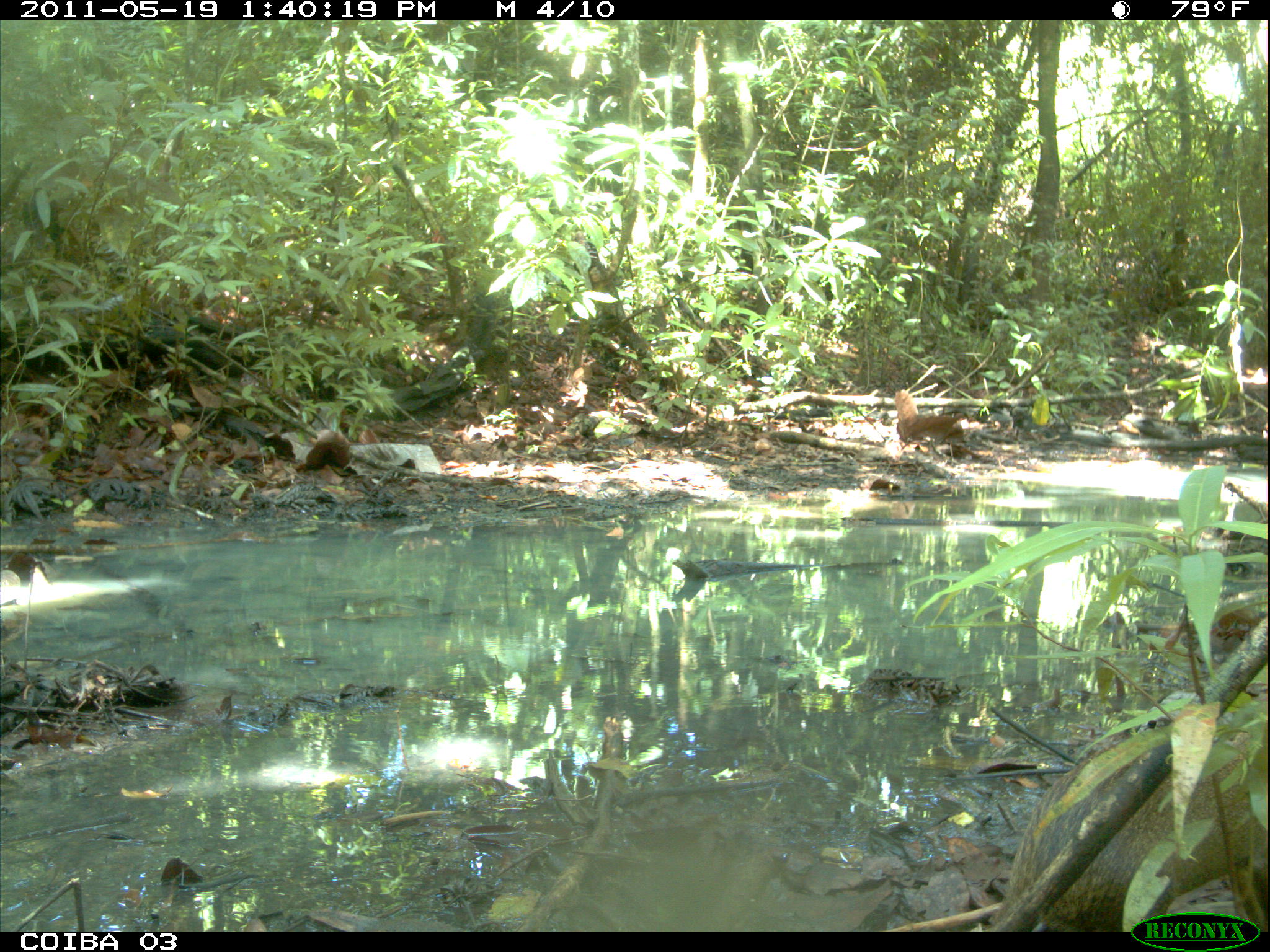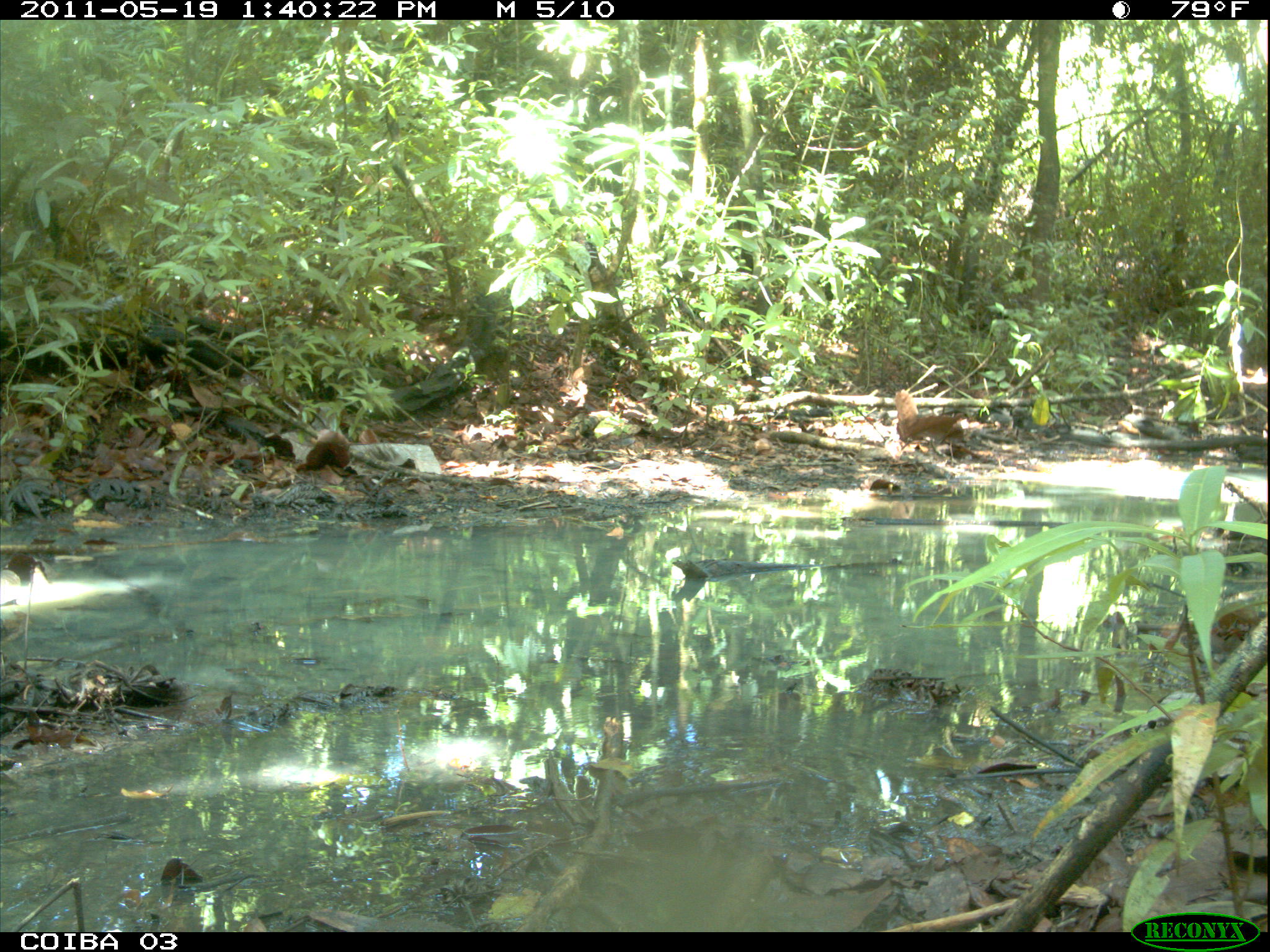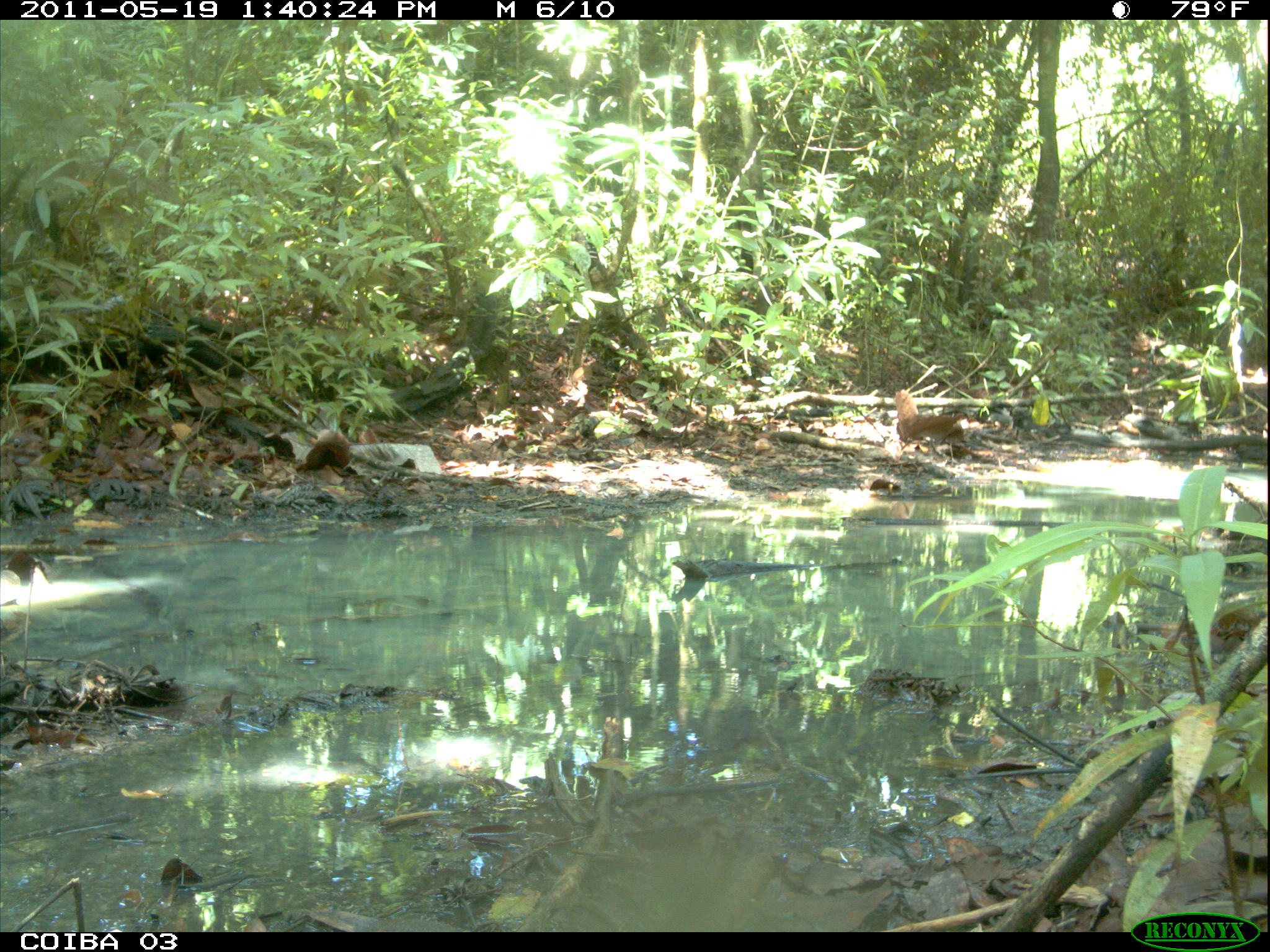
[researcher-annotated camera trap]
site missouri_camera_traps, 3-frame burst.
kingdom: Animalia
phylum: Chordata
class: Mammalia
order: Rodentia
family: Dasyproctidae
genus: Dasyprocta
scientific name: Dasyprocta coibae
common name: coiban agouti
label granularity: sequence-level